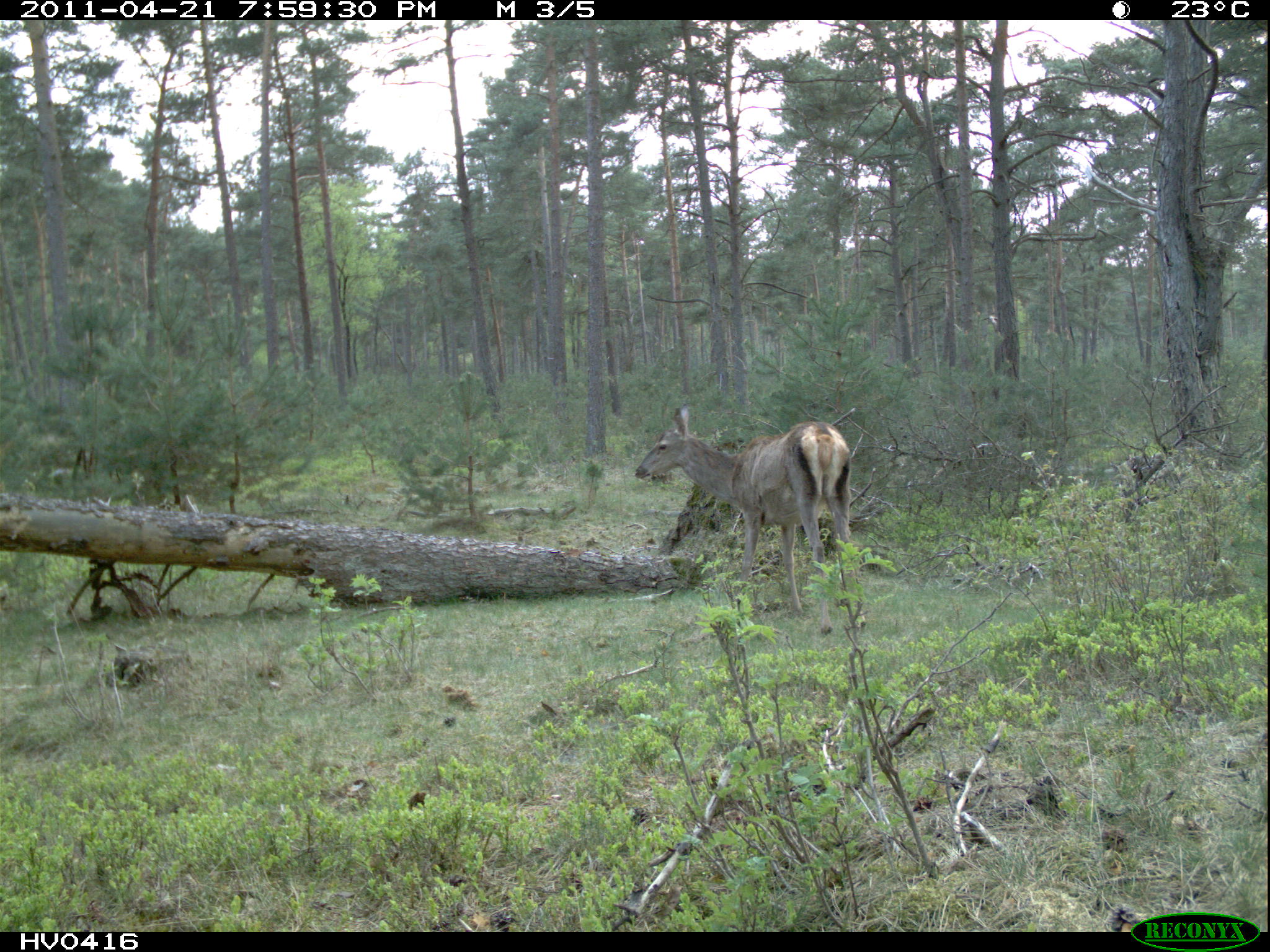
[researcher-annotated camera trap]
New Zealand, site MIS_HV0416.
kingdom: Animalia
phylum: Chordata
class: Mammalia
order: Artiodactyla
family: Cervidae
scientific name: Cervidae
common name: deer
Deer (Cervidae).